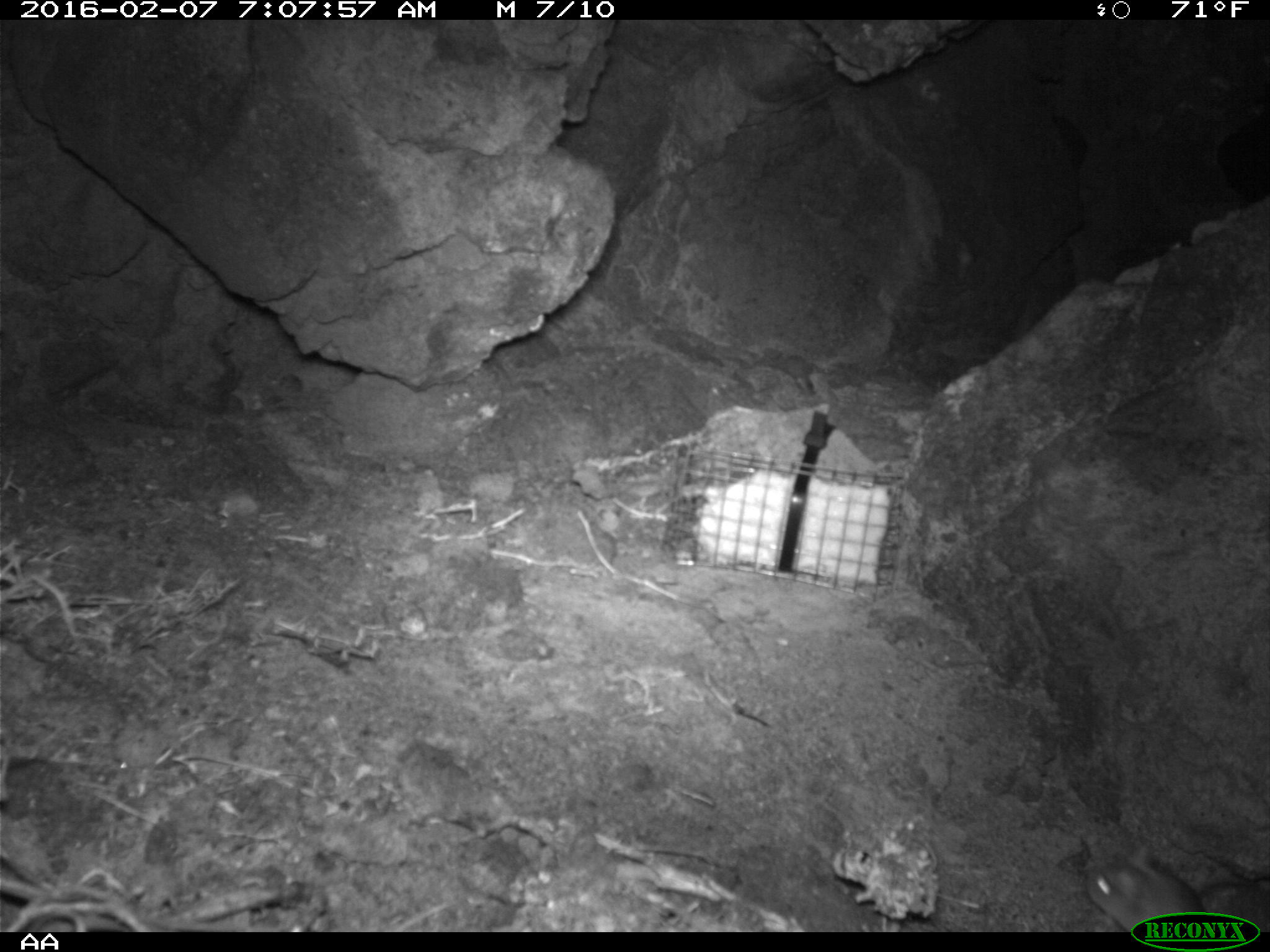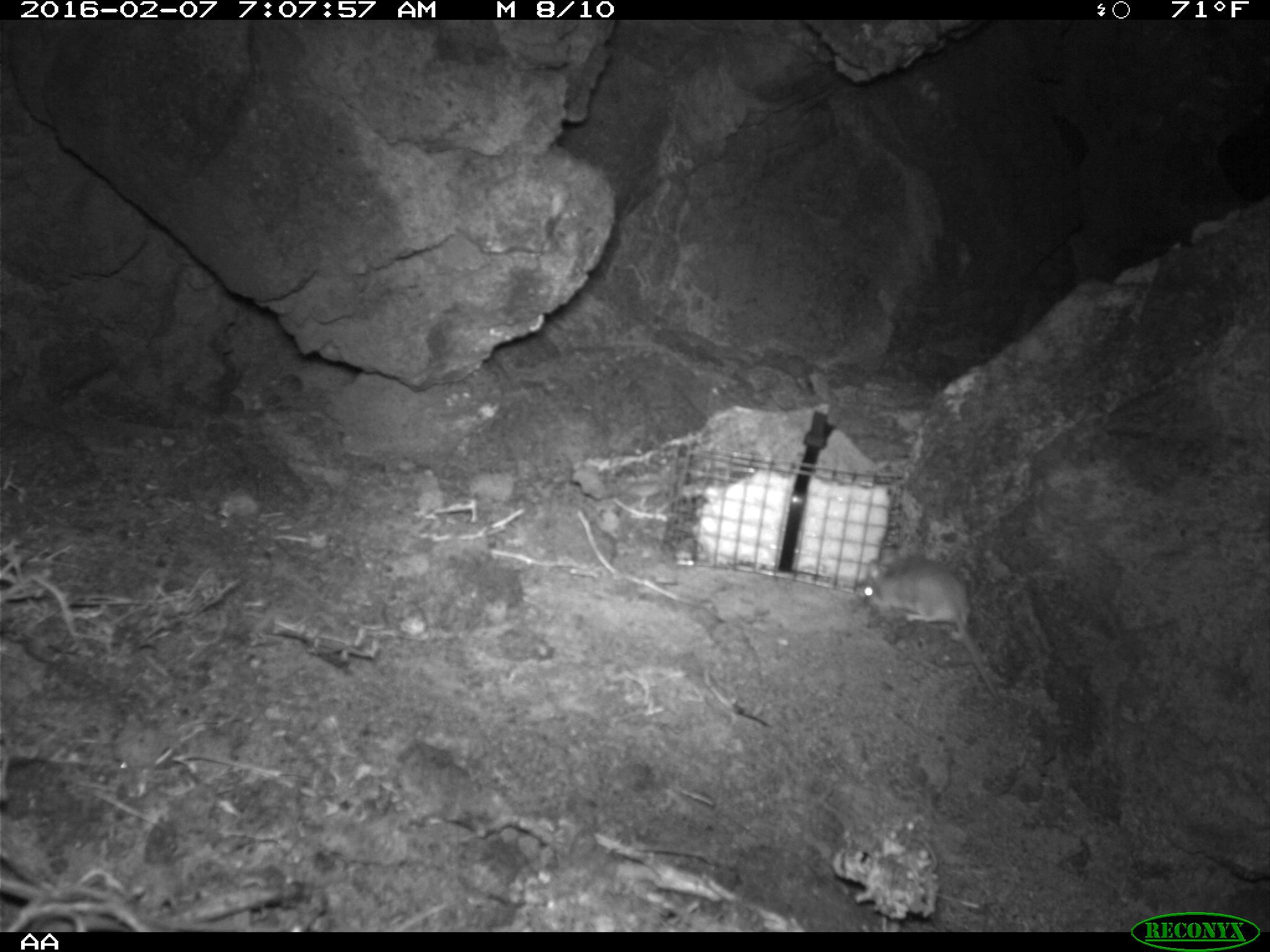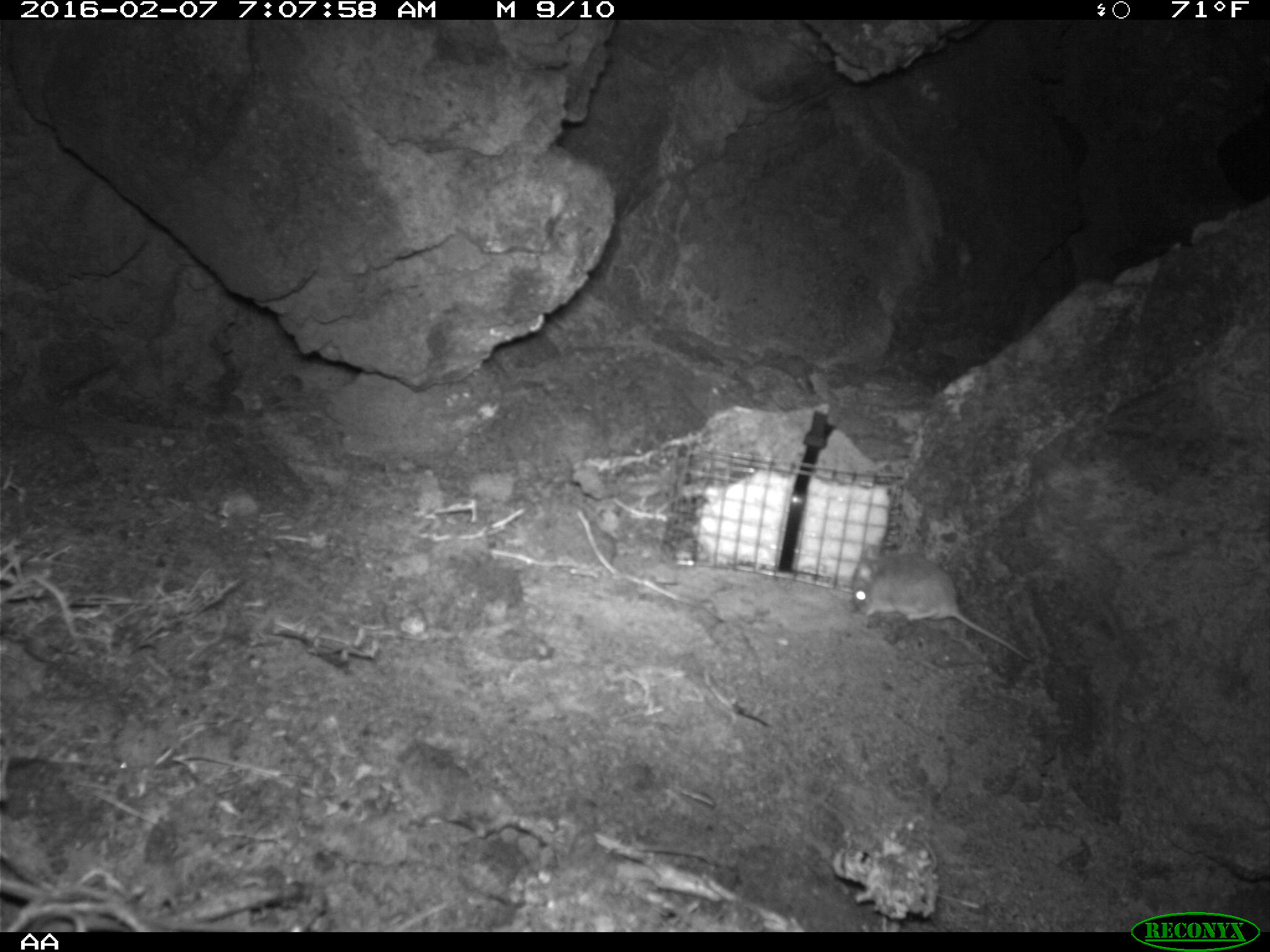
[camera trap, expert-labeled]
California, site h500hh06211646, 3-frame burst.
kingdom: Animalia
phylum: Chordata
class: Mammalia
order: Rodentia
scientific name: Rodentia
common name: rodent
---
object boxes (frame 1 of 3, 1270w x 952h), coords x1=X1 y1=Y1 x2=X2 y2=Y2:
rodent: x1=1086 y1=846 x2=1205 y2=931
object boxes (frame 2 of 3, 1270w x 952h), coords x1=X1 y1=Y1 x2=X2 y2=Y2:
rodent: x1=855 y1=557 x2=994 y2=693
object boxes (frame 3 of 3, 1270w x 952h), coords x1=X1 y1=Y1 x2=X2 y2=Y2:
rodent: x1=851 y1=544 x2=1029 y2=661